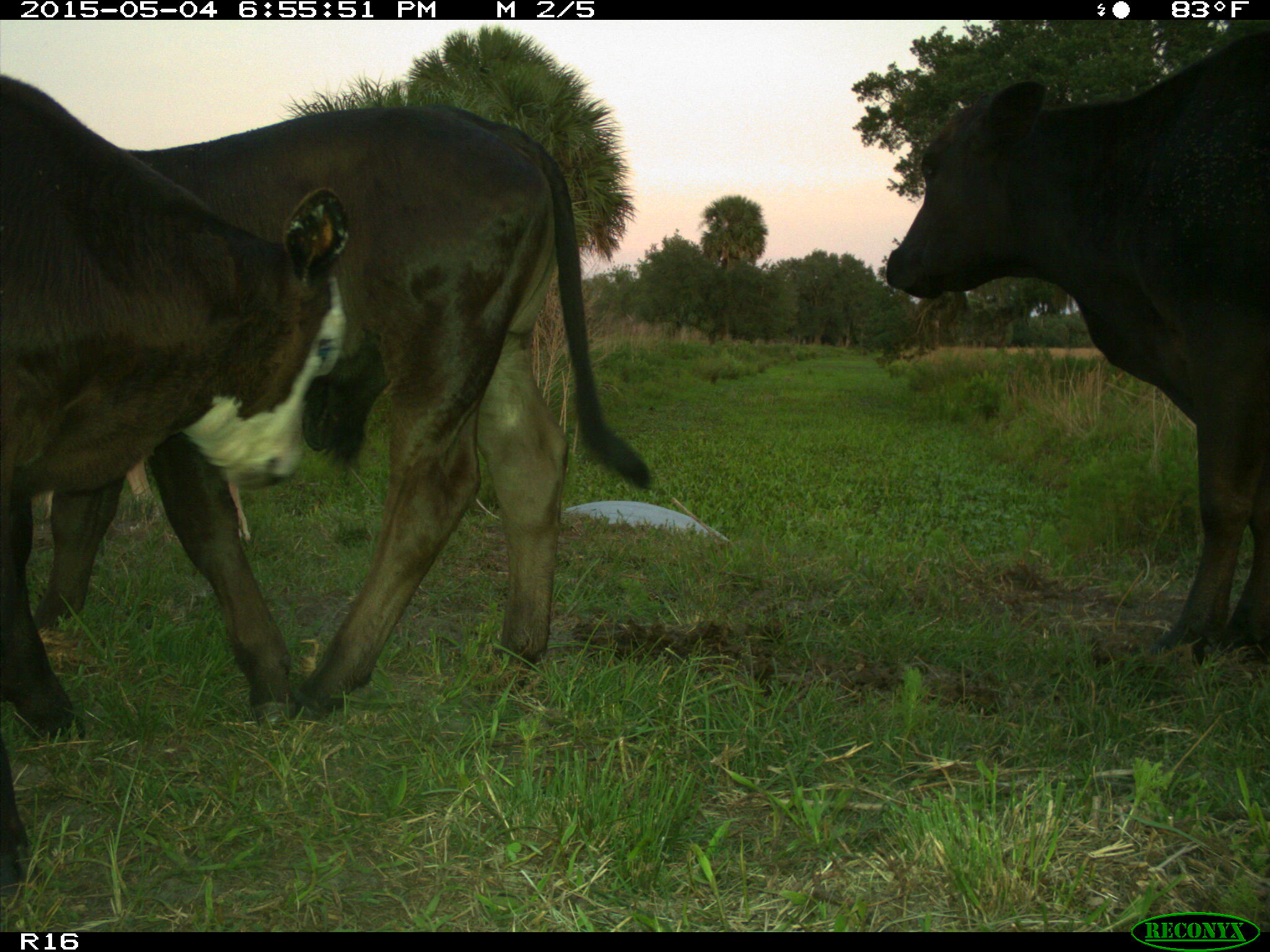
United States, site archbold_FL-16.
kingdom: Animalia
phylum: Chordata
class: Mammalia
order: Artiodactyla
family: Bovidae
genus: Bos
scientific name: Bos taurus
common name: domestic cow